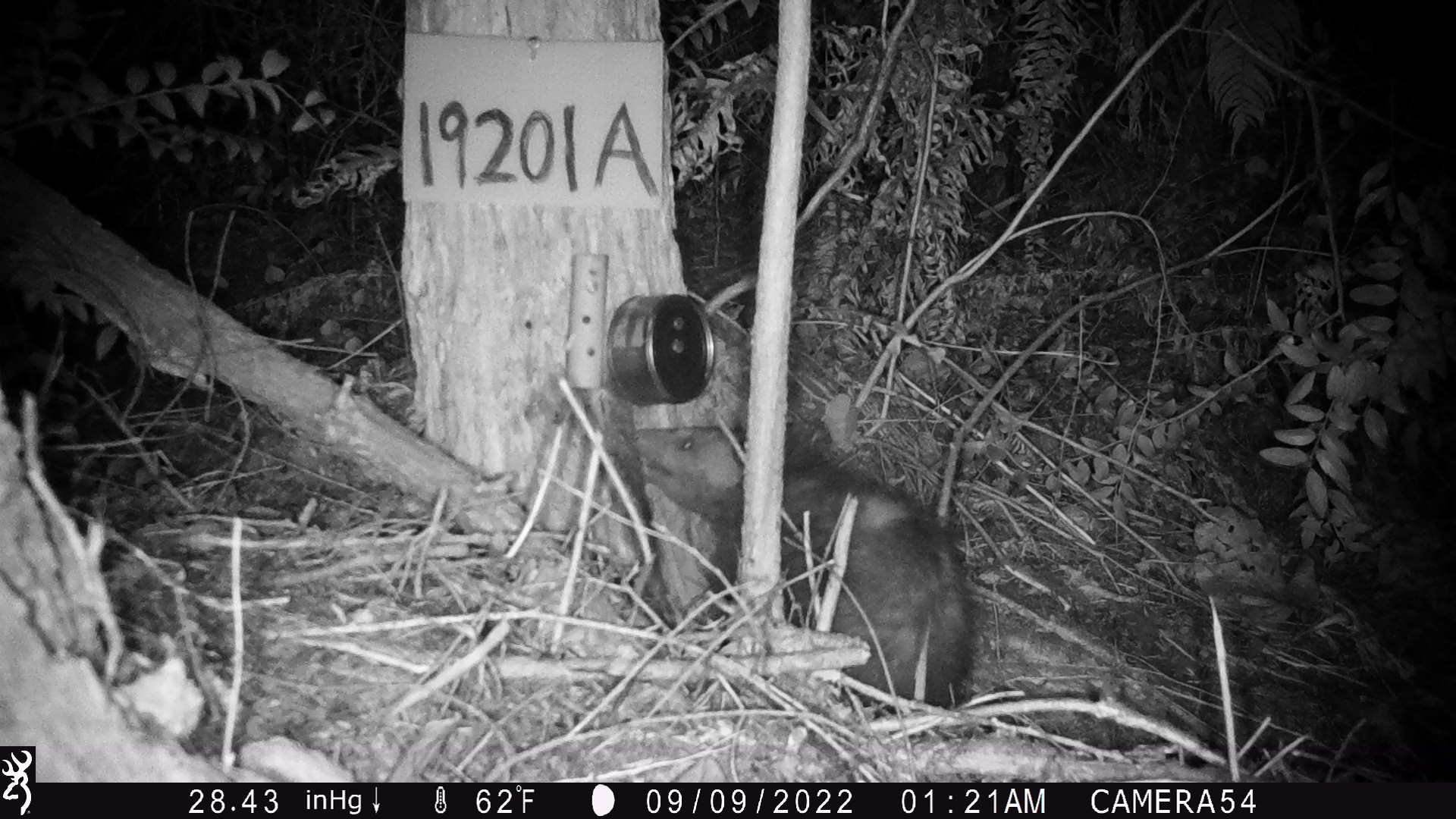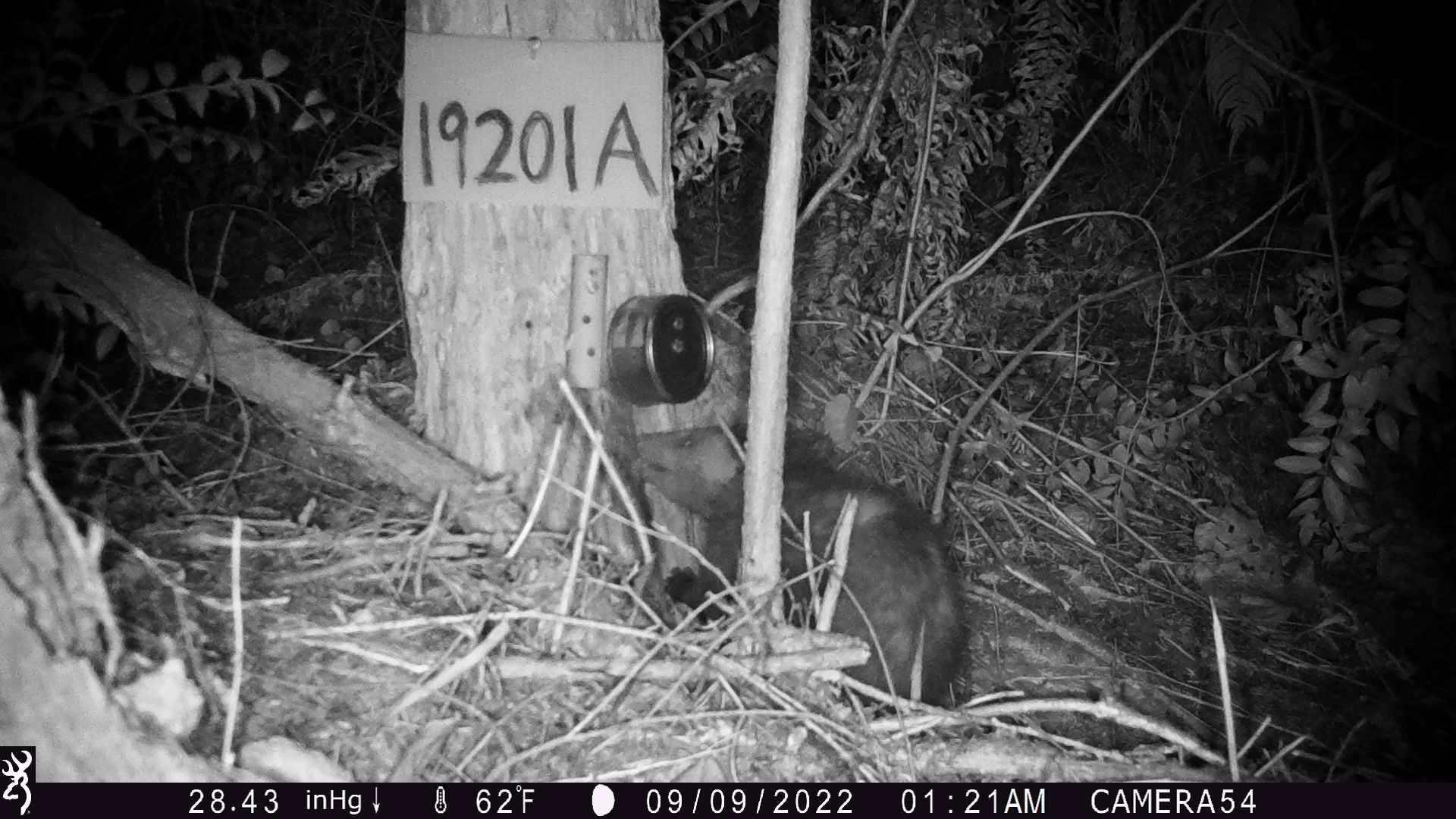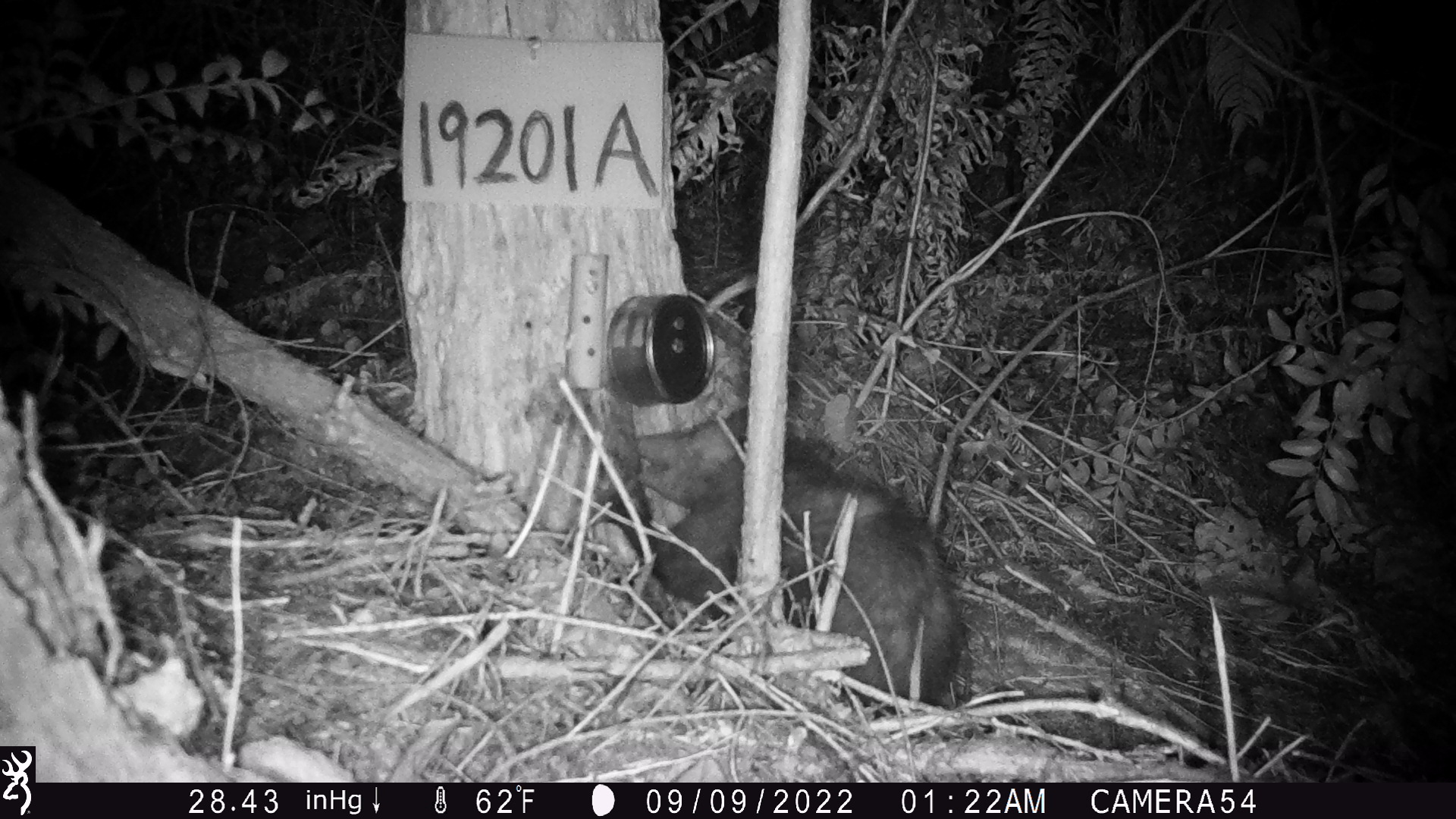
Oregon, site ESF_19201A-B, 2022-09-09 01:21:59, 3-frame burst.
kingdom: Animalia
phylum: Chordata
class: Mammalia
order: Didelphimorphia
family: Didelphidae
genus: Didelphis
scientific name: Didelphis virginiana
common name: virginia opossum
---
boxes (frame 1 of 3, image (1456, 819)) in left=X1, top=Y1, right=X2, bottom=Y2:
virginia opossum: left=600, top=412, right=990, bottom=723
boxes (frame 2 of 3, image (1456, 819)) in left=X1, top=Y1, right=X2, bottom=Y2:
virginia opossum: left=593, top=400, right=993, bottom=722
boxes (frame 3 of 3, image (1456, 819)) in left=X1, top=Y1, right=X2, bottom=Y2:
virginia opossum: left=600, top=399, right=987, bottom=714